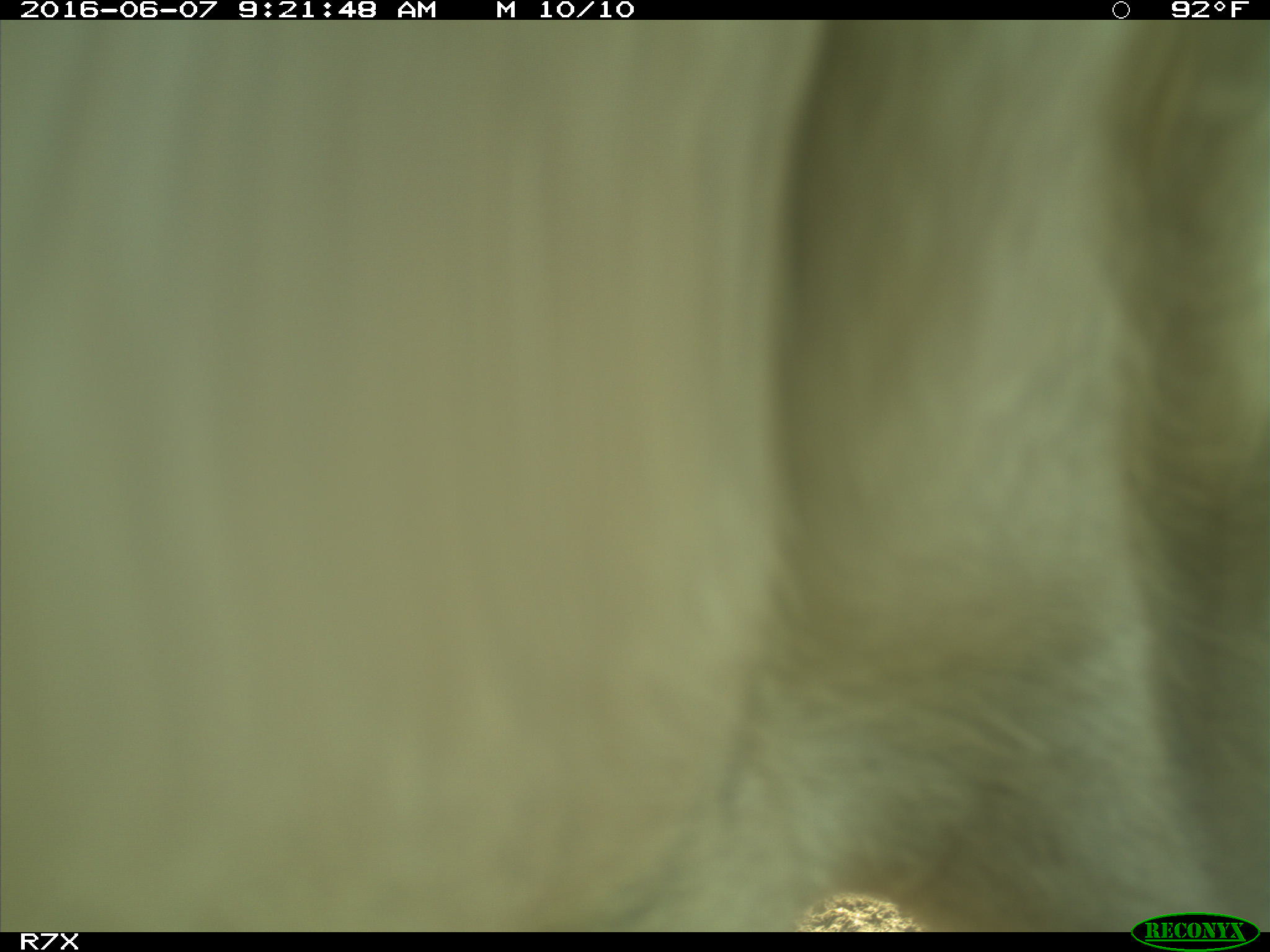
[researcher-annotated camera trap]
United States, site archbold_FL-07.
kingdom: Animalia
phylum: Chordata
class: Mammalia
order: Artiodactyla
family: Bovidae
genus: Bos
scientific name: Bos taurus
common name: domestic cow